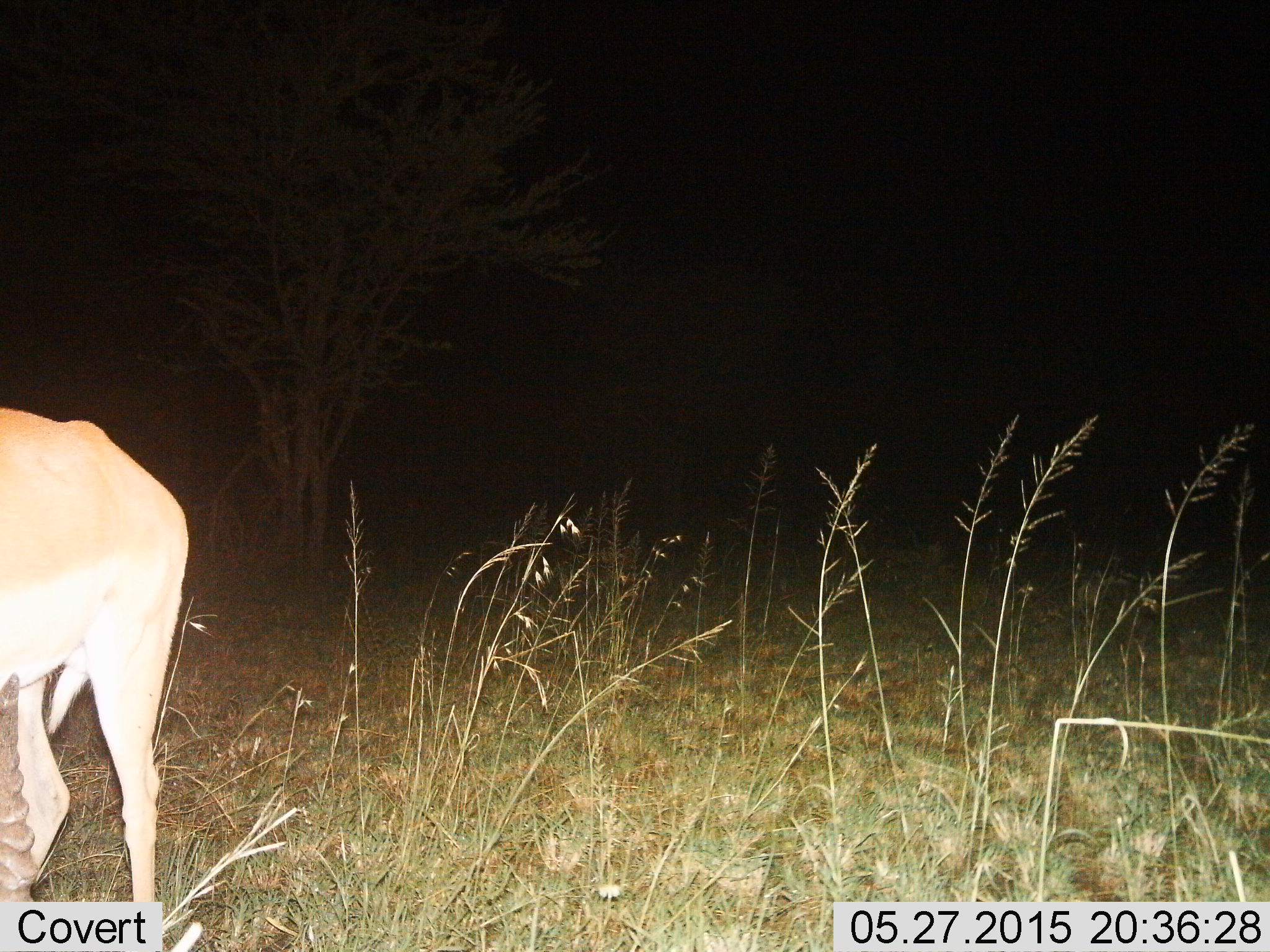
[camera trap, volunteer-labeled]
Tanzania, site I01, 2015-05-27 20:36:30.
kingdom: Animalia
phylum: Chordata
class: Mammalia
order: Artiodactyla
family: Bovidae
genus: Nanger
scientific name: Nanger granti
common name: grant's gazelle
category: gazellegrants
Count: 1.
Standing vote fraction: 78%.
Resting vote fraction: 0%.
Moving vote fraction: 0%.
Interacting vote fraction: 11%.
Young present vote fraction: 0%.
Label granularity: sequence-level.